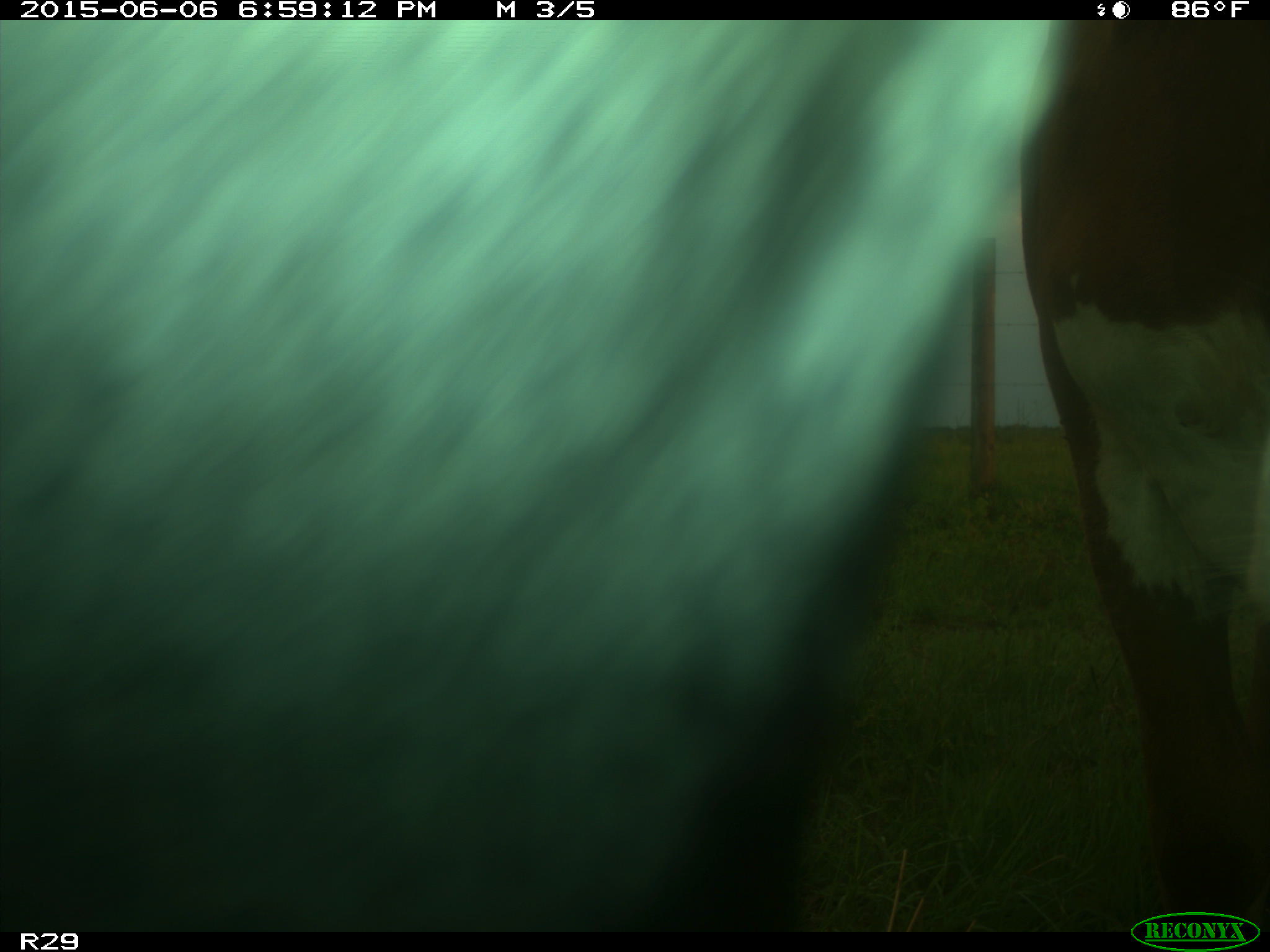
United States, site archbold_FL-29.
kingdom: Animalia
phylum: Chordata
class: Mammalia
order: Artiodactyla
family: Bovidae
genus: Bos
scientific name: Bos taurus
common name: domestic cow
Bos taurus (domestic cow).